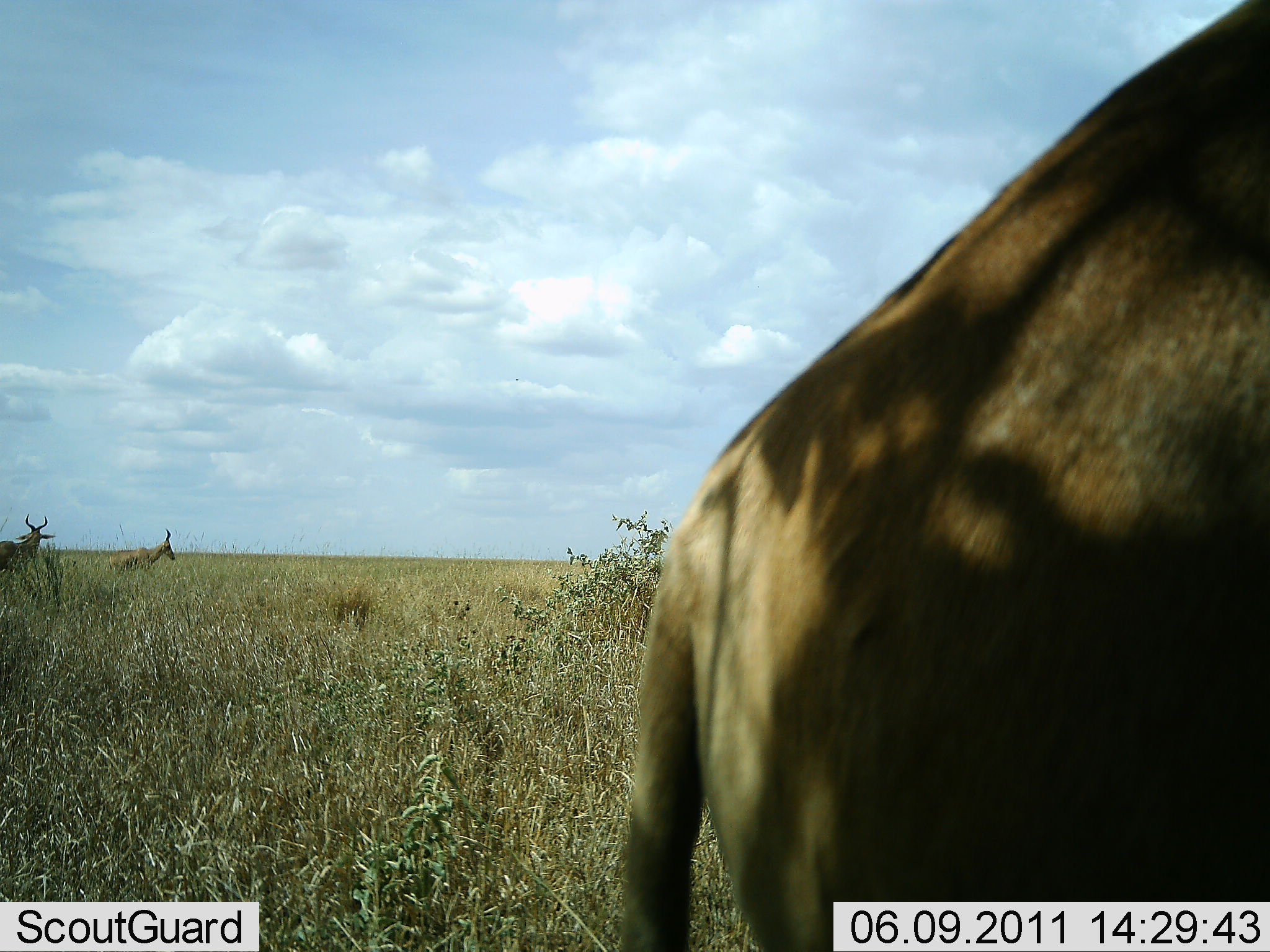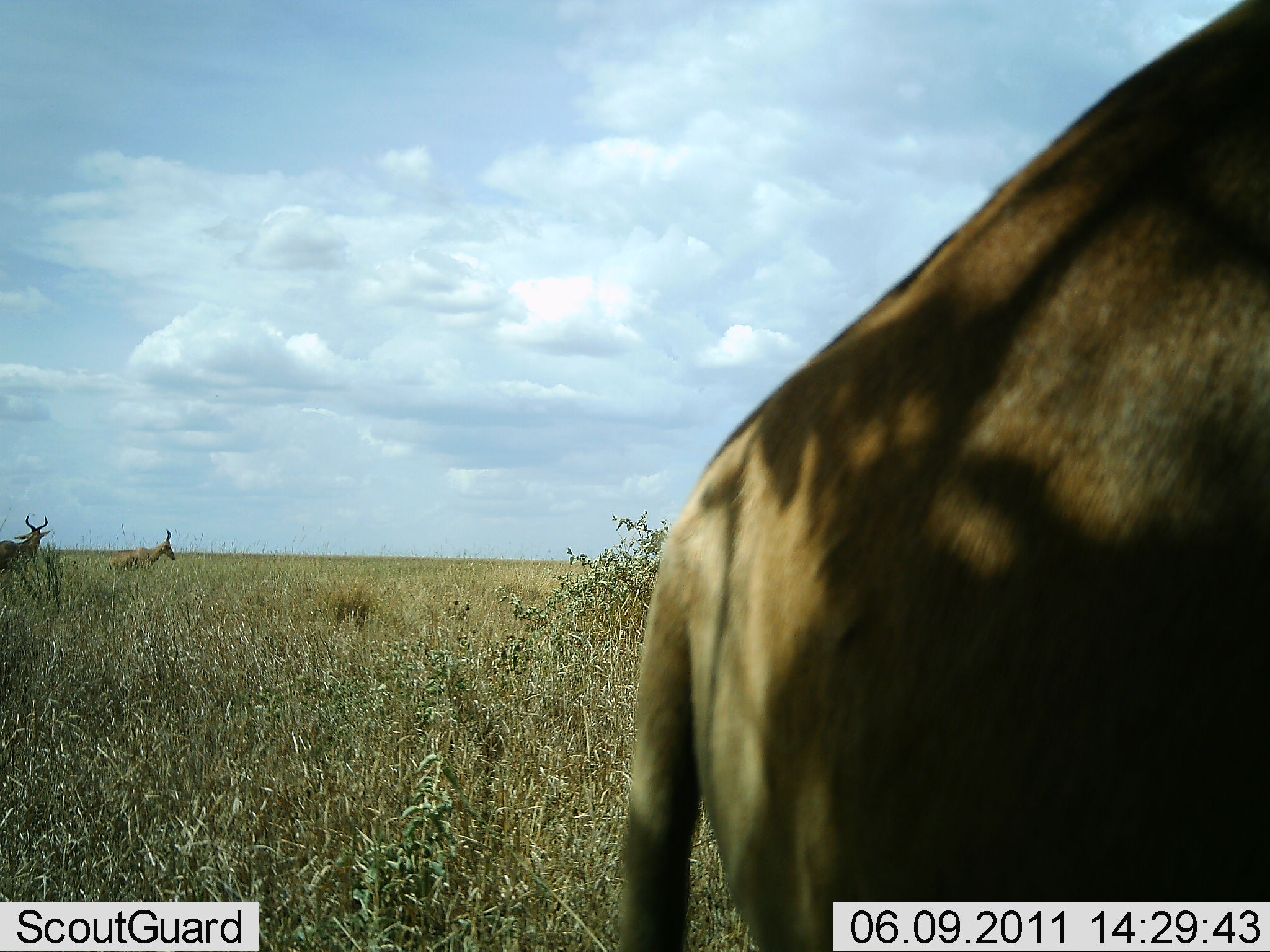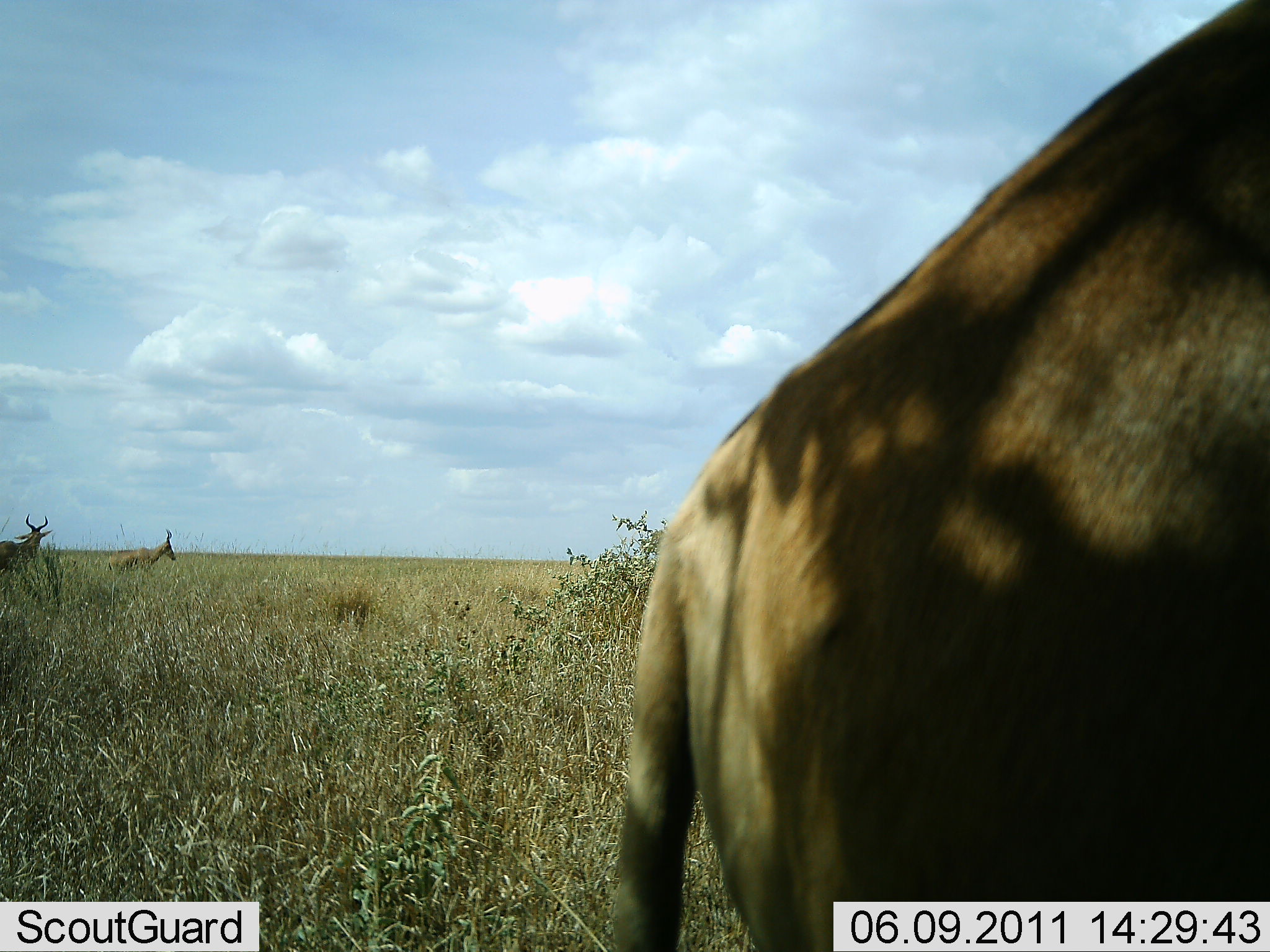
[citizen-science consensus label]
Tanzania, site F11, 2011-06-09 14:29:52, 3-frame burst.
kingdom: Animalia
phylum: Chordata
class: Mammalia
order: Artiodactyla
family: Bovidae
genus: Alcelaphus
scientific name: Alcelaphus buselaphus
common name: hartebeest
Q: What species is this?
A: Hartebeest (Alcelaphus buselaphus).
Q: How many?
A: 3.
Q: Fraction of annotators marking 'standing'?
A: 100%.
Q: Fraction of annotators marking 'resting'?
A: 0%.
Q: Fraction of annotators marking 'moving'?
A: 0%.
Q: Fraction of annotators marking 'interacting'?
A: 0%.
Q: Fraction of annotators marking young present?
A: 0%.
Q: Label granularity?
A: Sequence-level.